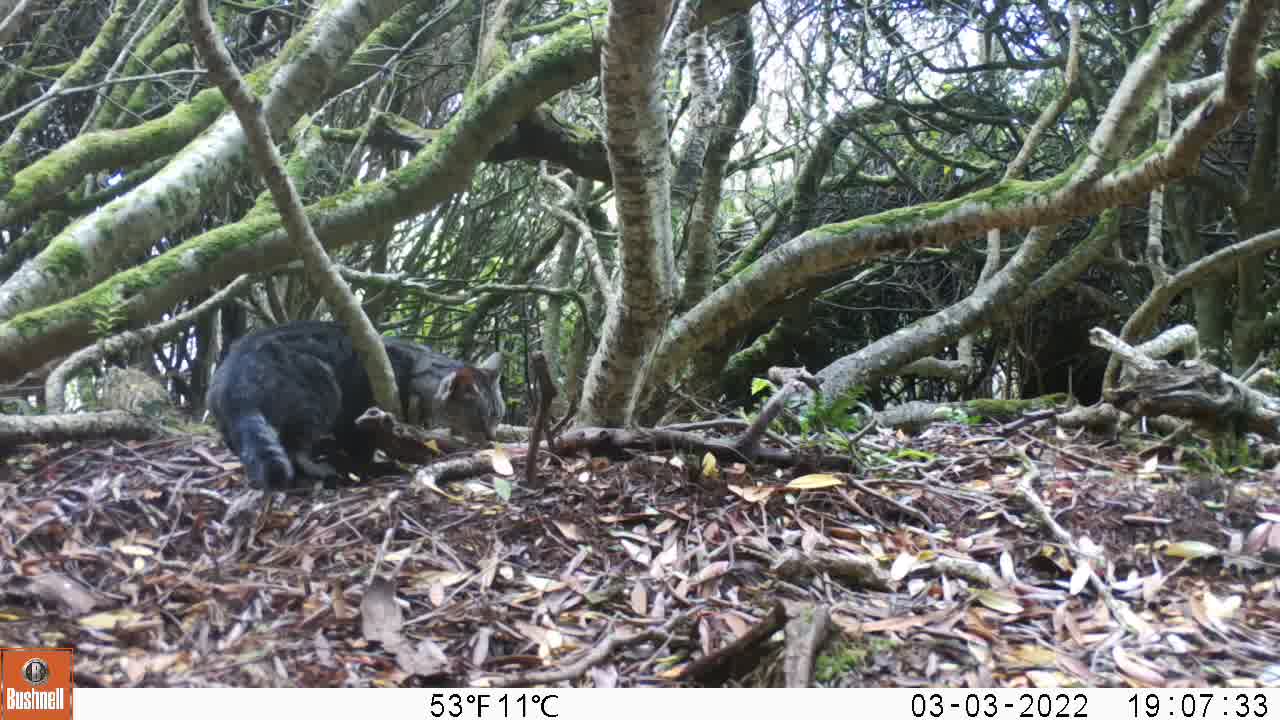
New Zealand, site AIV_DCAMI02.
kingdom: Animalia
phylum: Chordata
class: Mammalia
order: Carnivora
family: Felidae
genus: Felis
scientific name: Felis catus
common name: domestic cat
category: cat